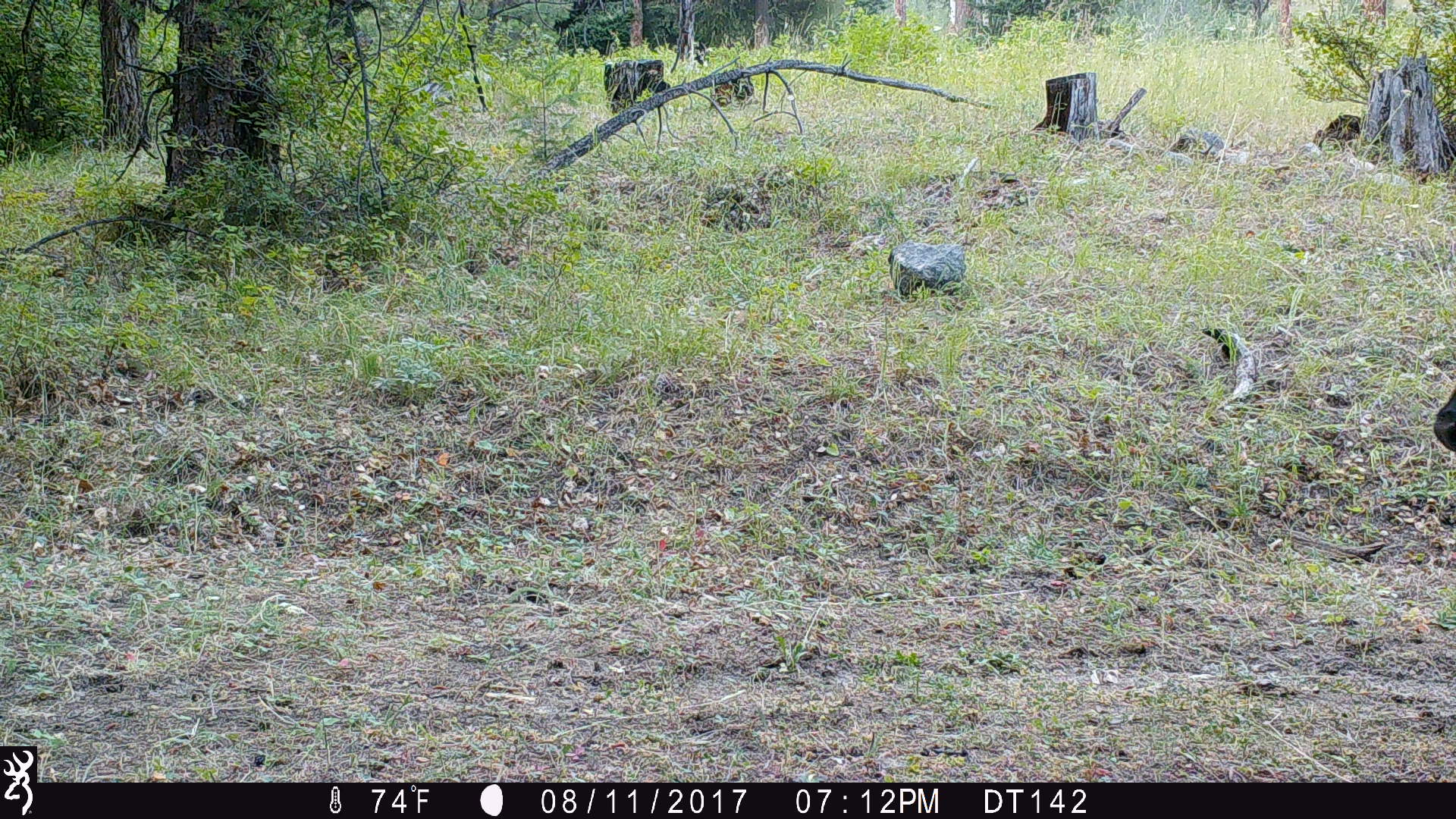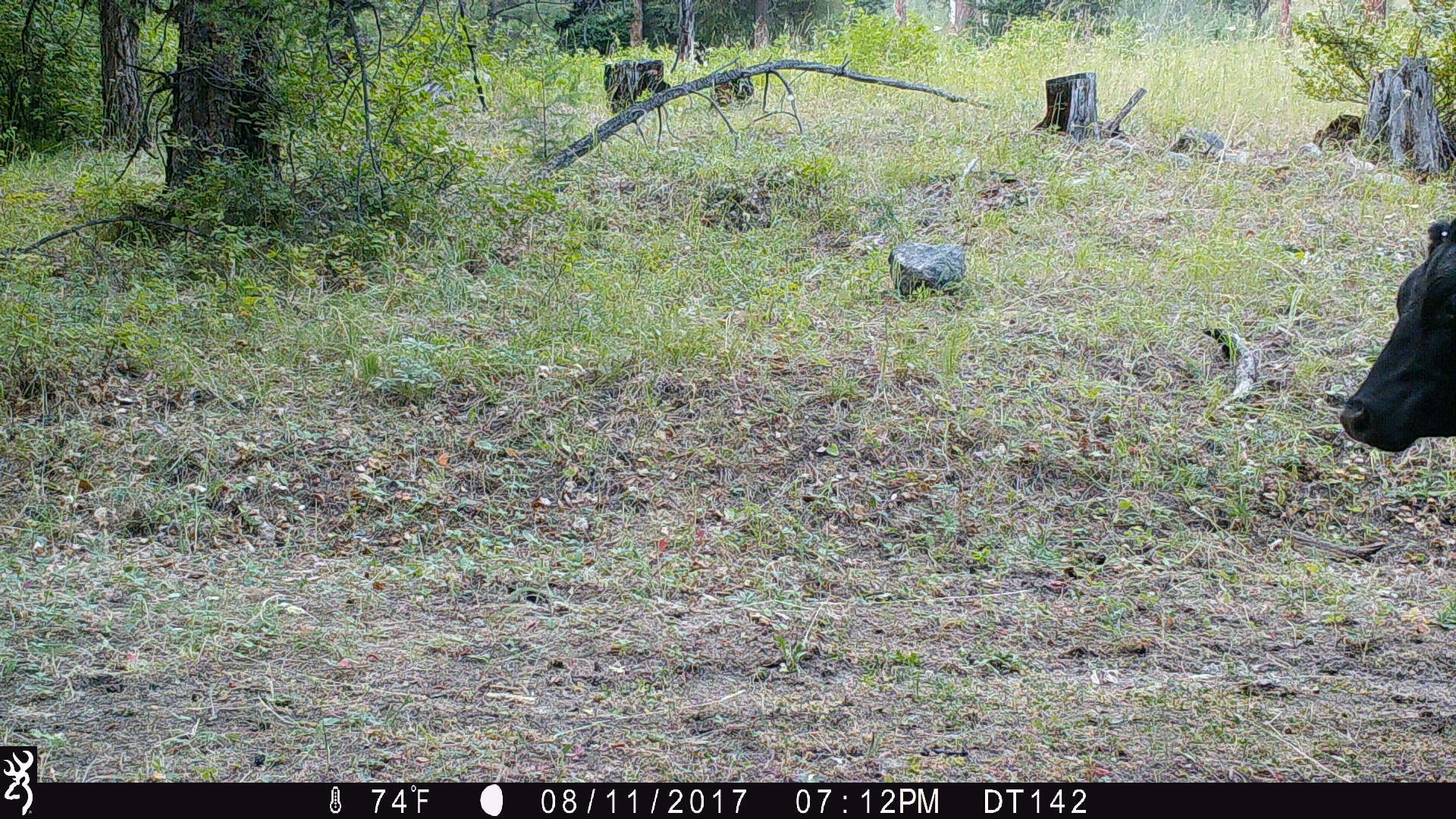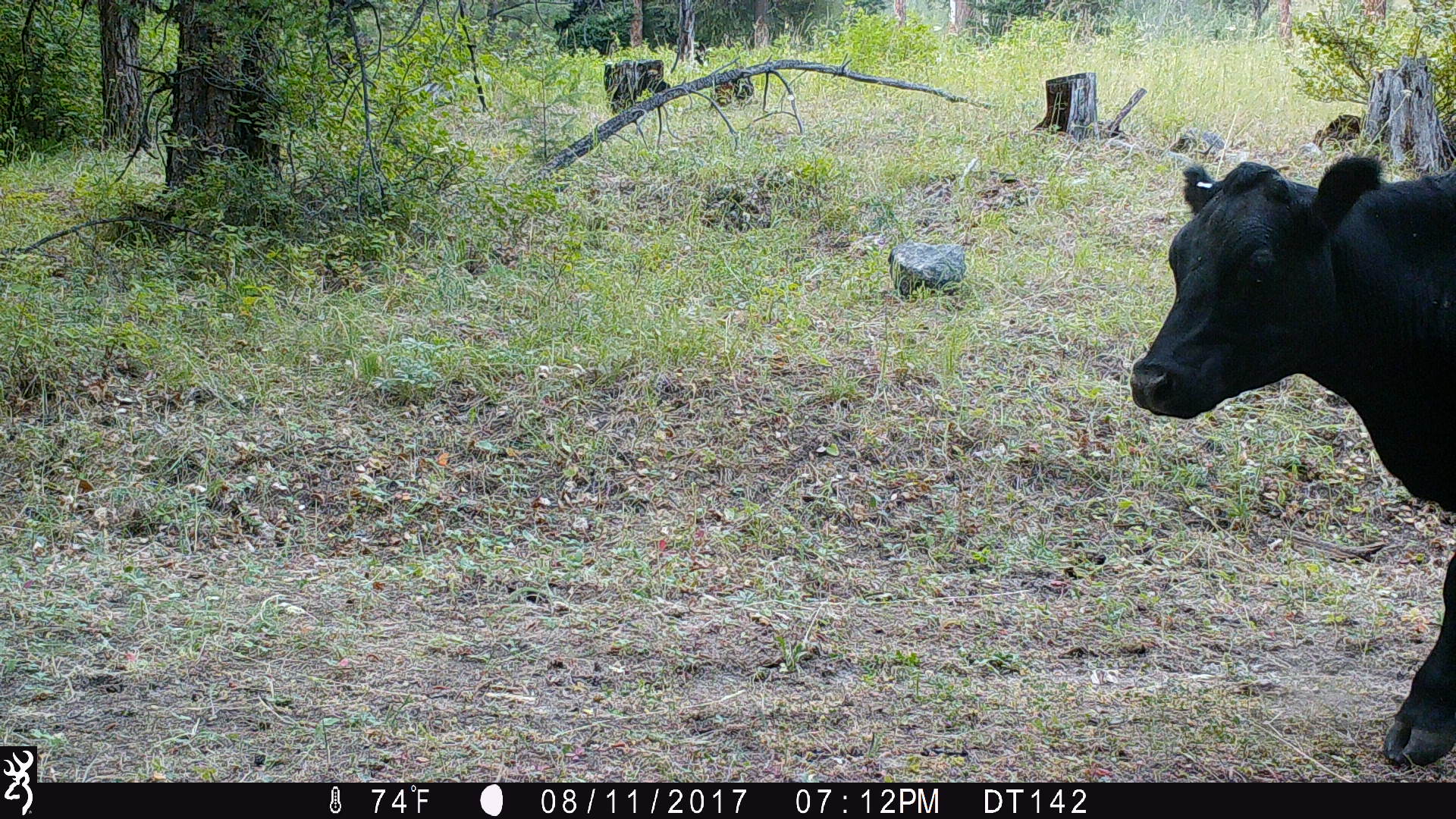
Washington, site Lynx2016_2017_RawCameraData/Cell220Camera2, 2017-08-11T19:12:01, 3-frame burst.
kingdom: Animalia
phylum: Chordata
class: Mammalia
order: Artiodactyla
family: Bovidae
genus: Bos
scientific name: Bos taurus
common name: domestic cattle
Domestic cattle (Bos taurus). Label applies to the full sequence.